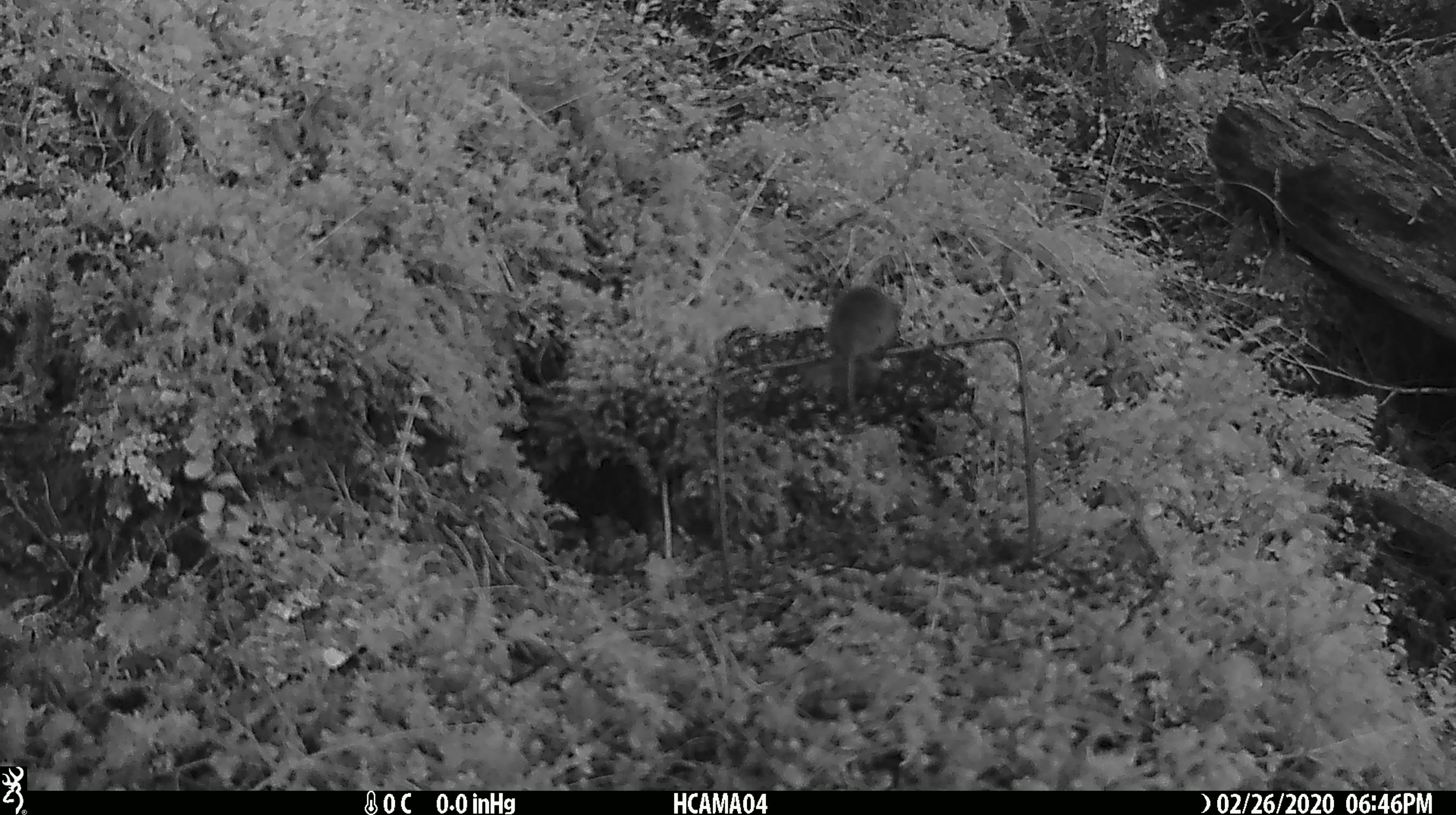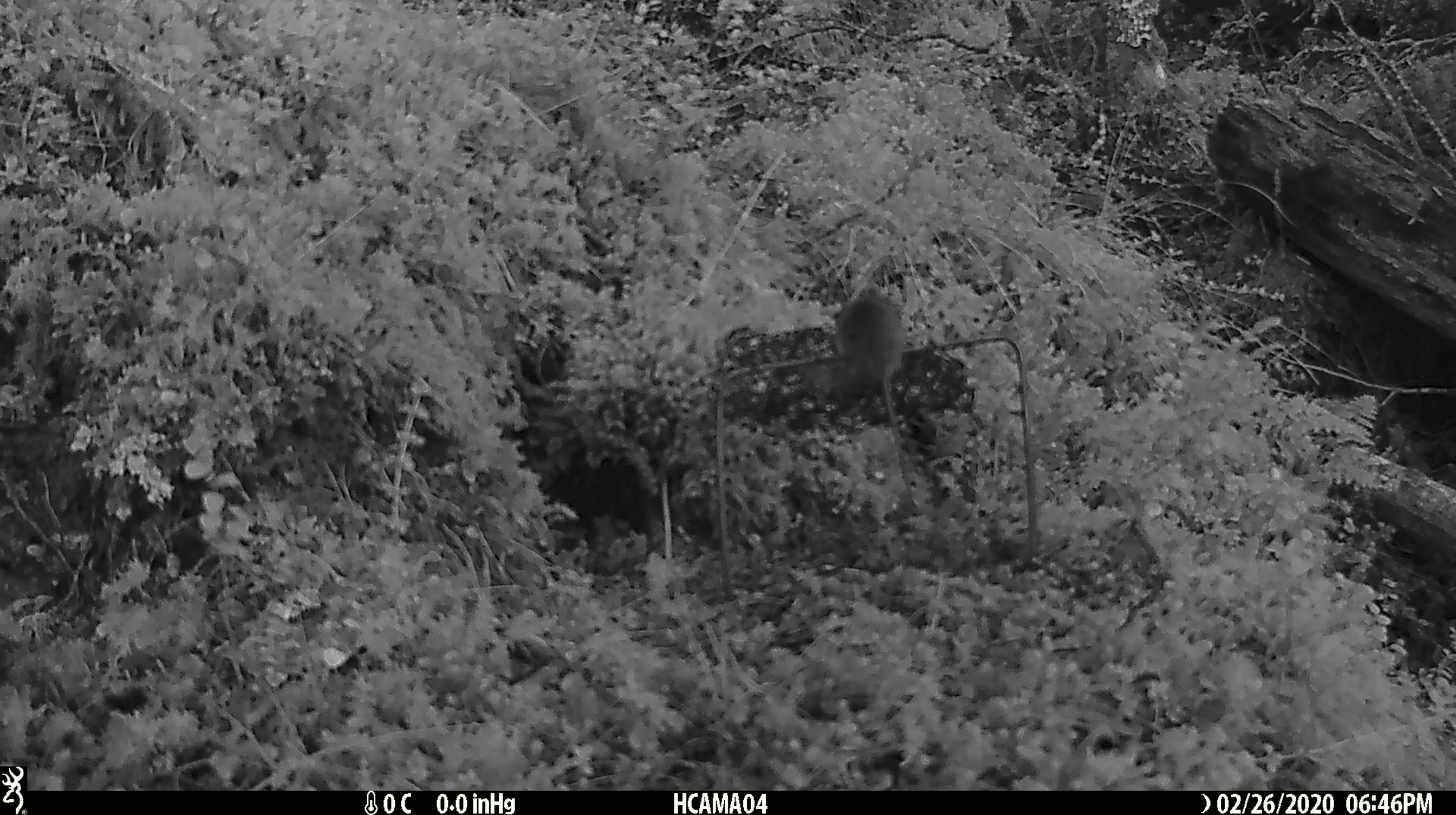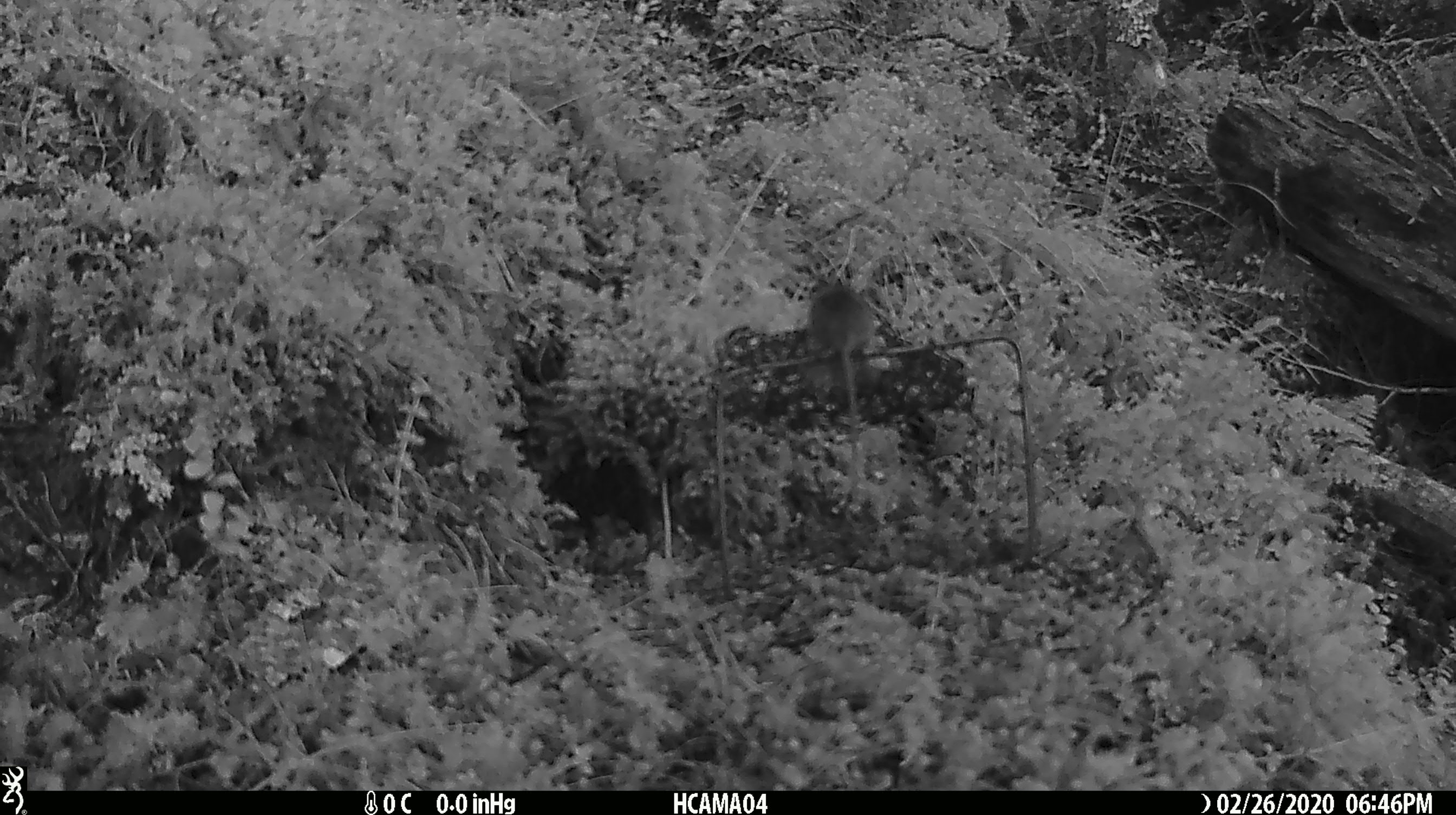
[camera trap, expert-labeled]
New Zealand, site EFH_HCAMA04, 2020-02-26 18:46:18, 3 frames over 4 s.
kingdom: Animalia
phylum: Chordata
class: Mammalia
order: Rodentia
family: Muridae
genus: Mus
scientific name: Mus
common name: mouse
Mouse (Mus).